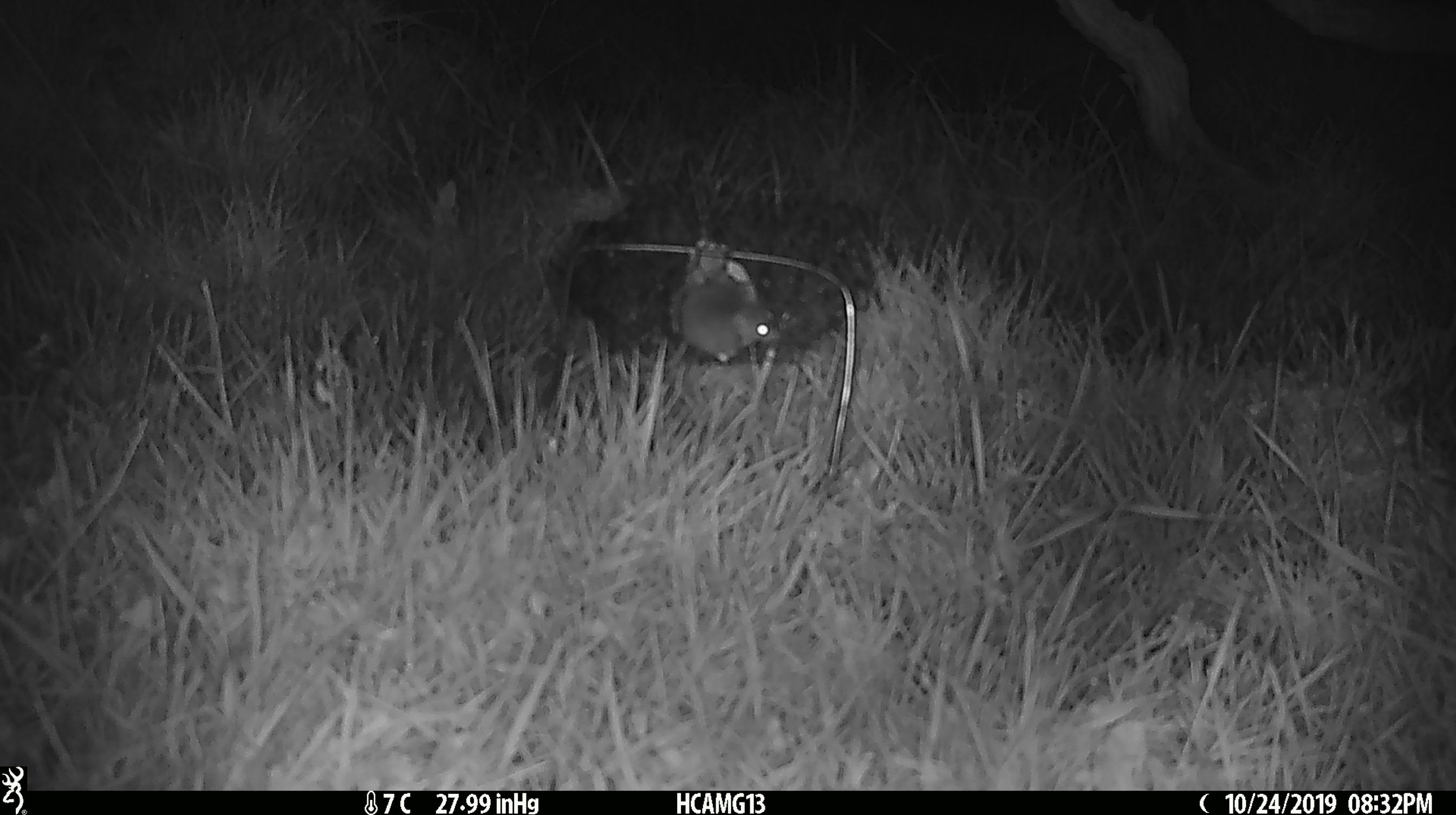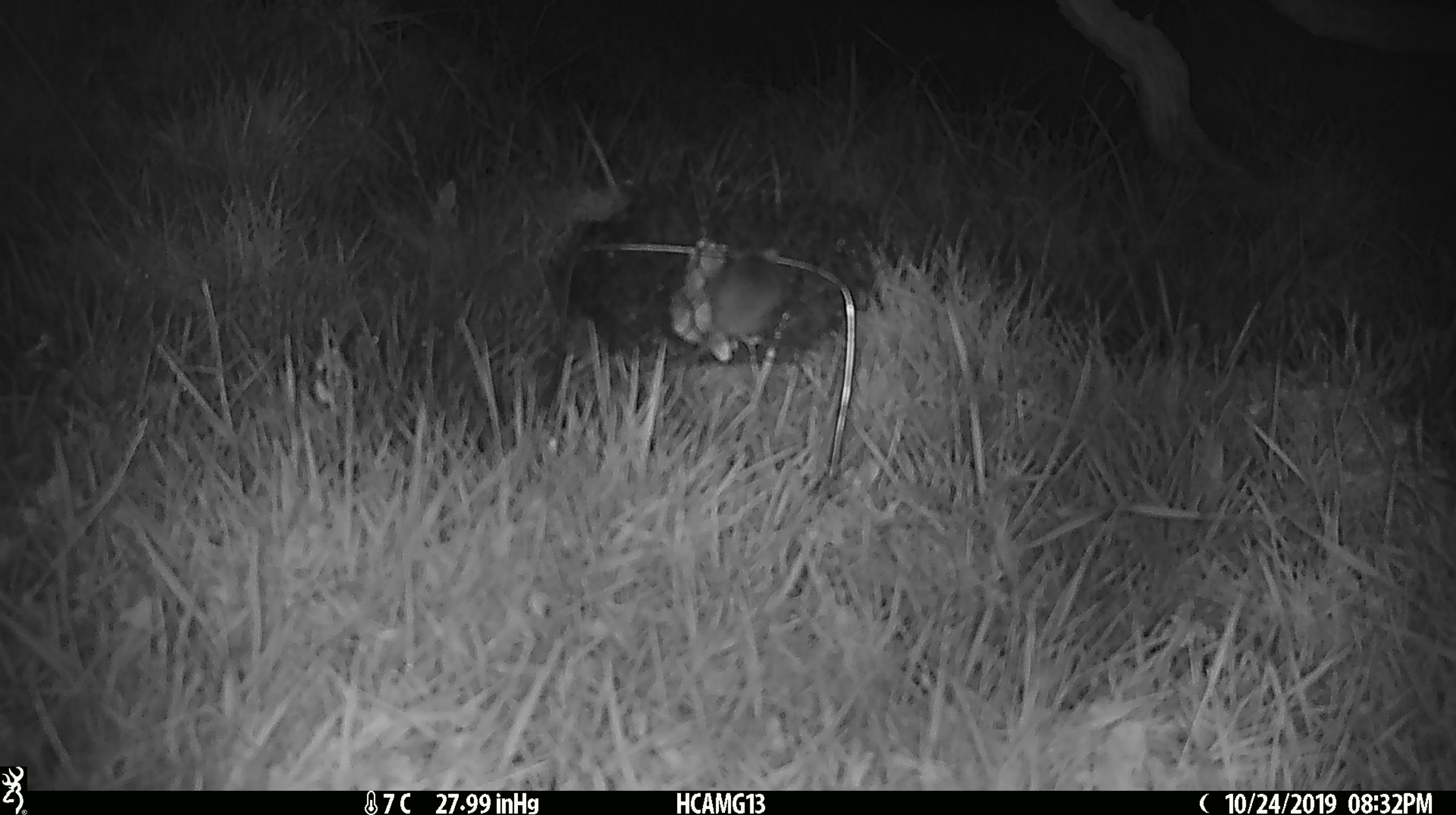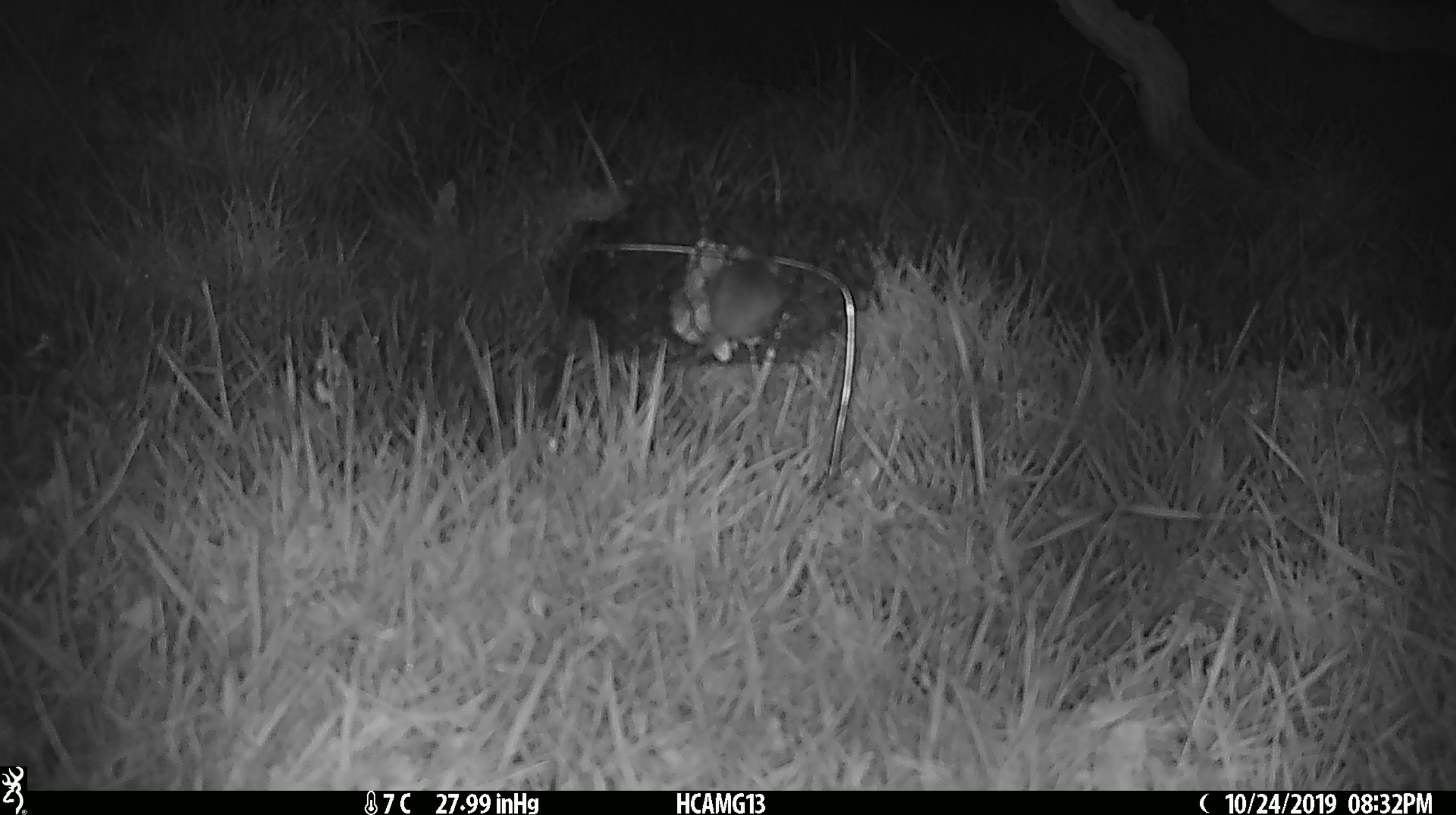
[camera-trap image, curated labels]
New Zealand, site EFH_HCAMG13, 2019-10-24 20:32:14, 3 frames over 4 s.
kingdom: Animalia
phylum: Chordata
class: Mammalia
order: Rodentia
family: Muridae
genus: Mus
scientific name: Mus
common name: mouse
Mouse (Mus).